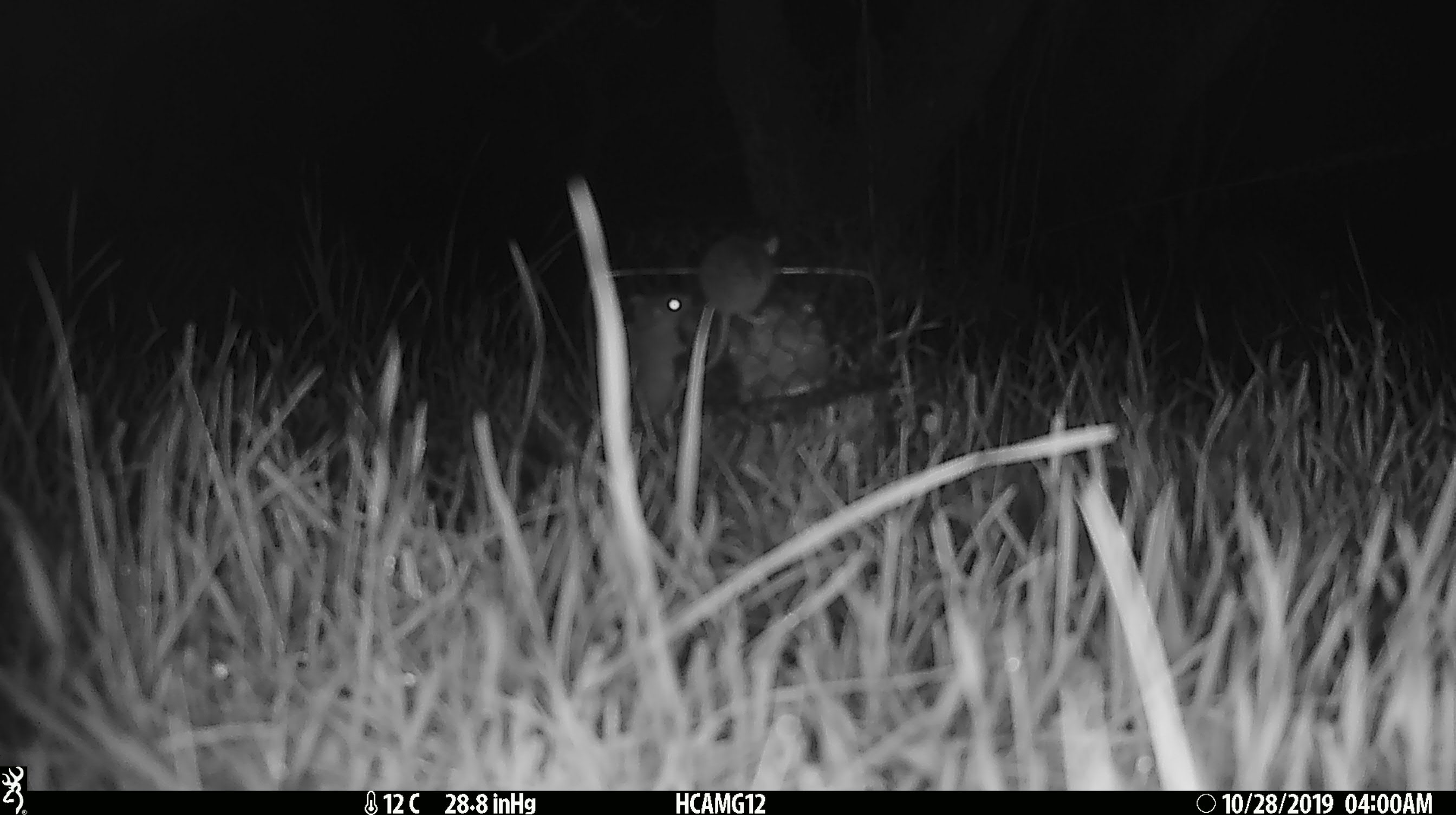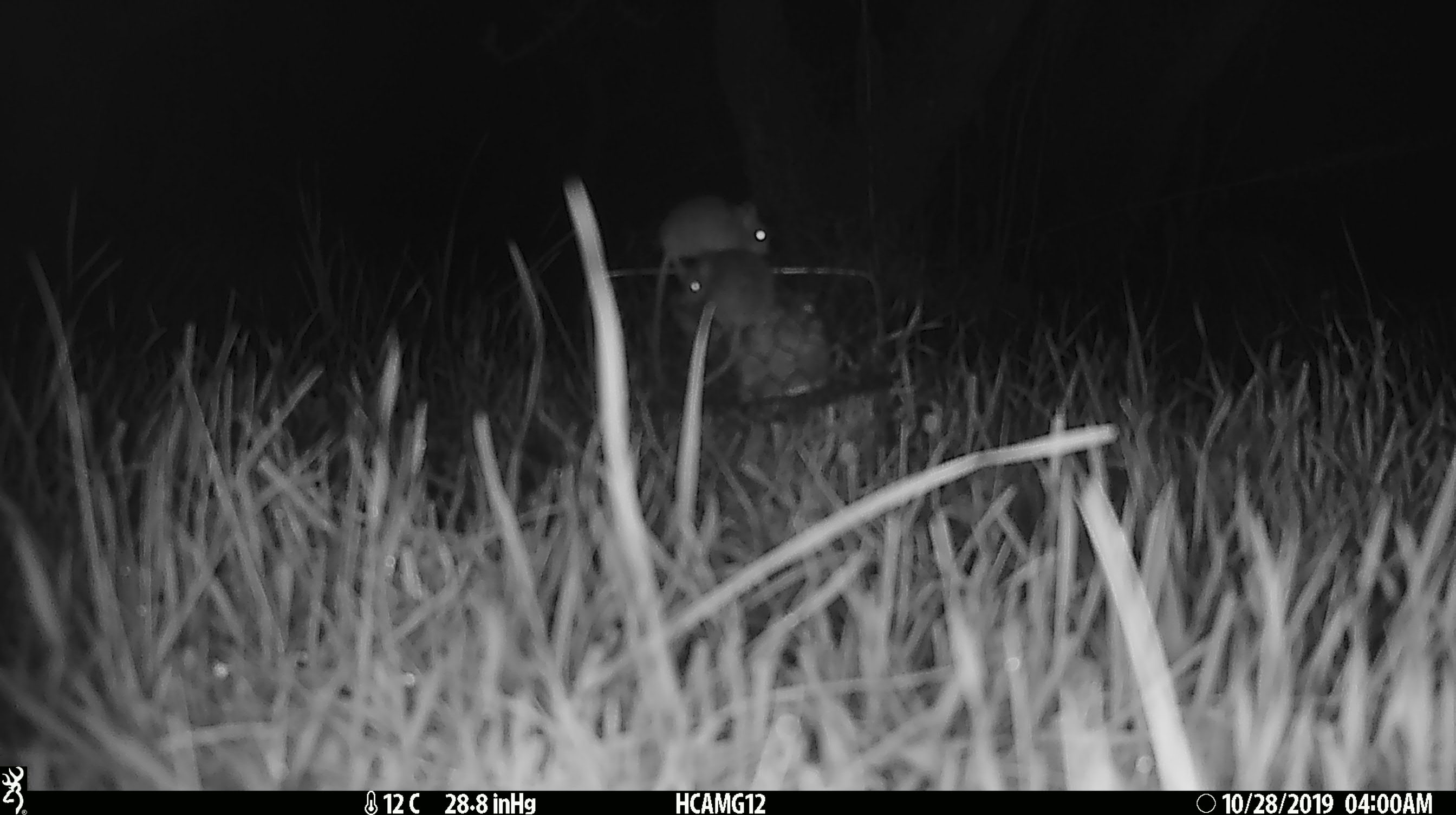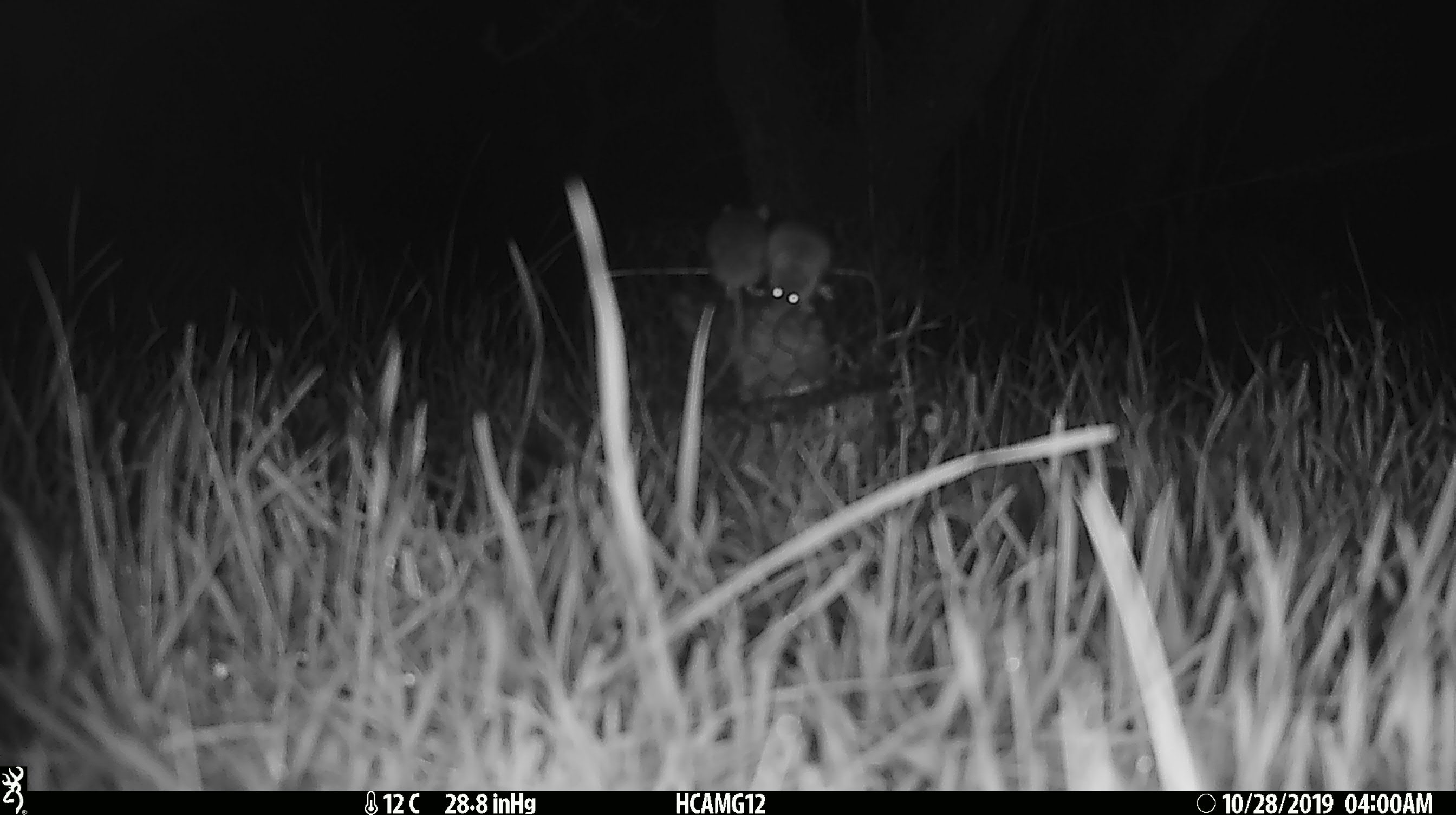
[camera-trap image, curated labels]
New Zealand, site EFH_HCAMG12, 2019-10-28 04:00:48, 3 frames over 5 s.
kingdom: Animalia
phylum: Chordata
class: Mammalia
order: Rodentia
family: Muridae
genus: Mus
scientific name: Mus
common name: mouse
Mouse (Mus).